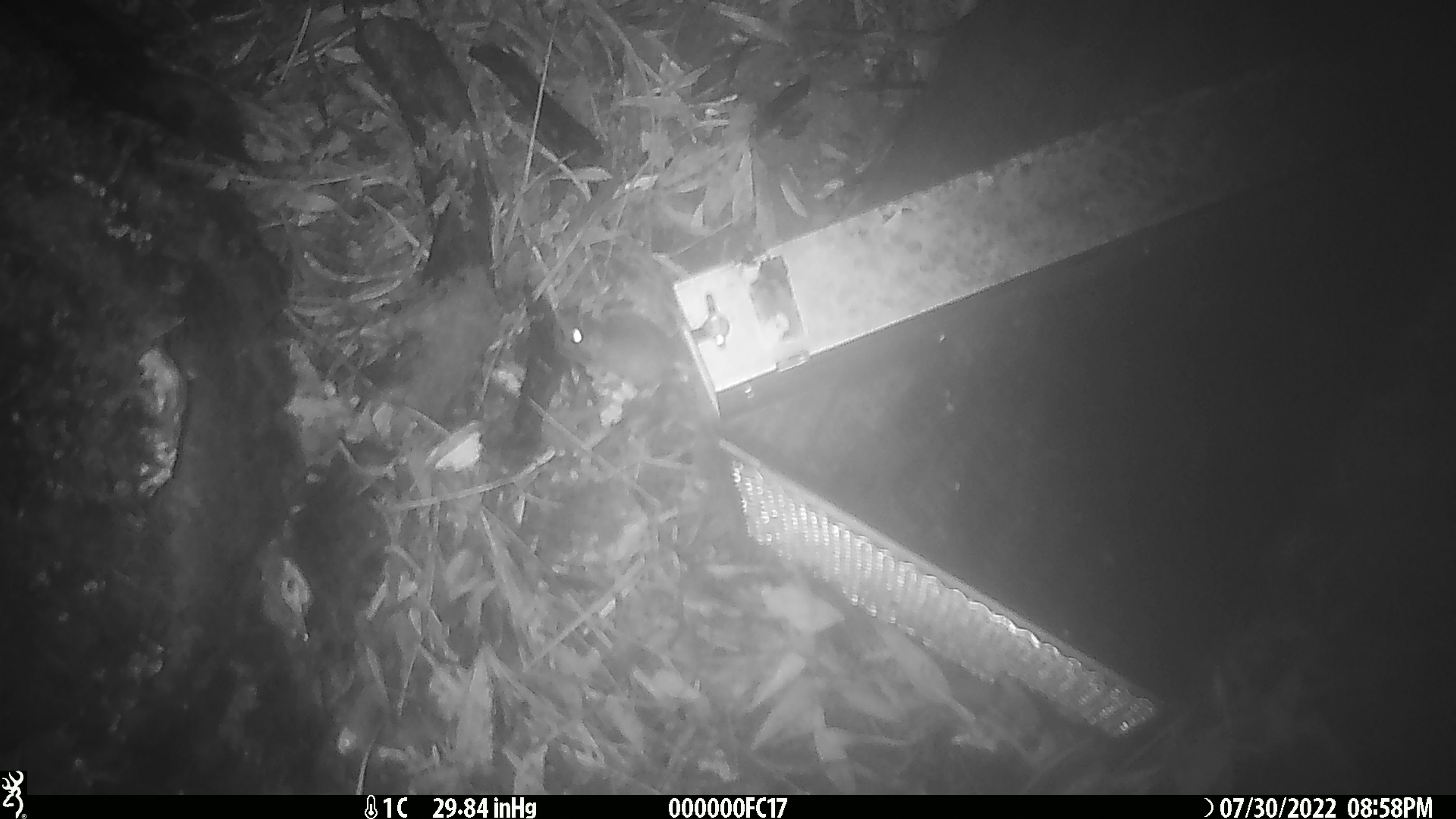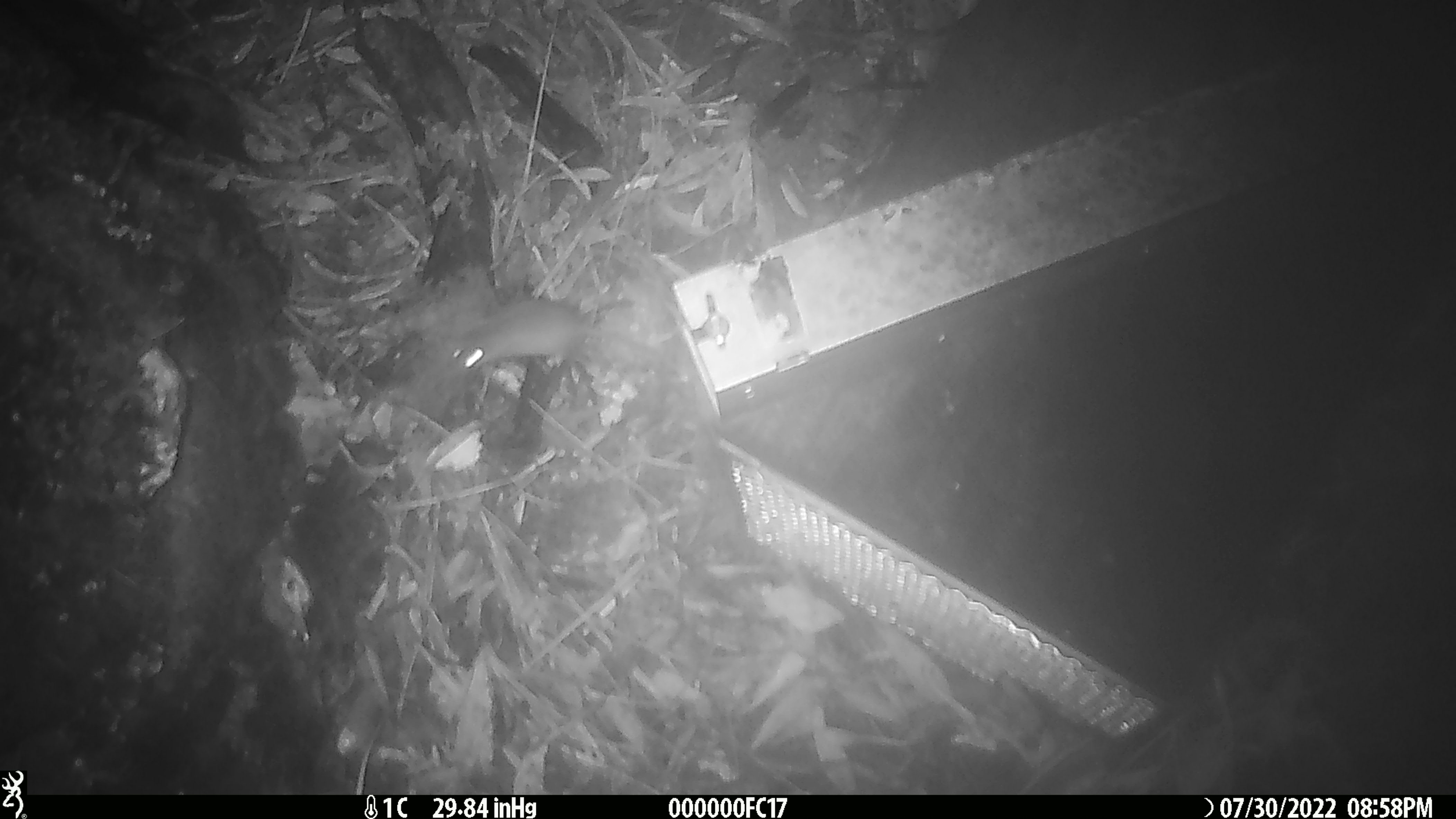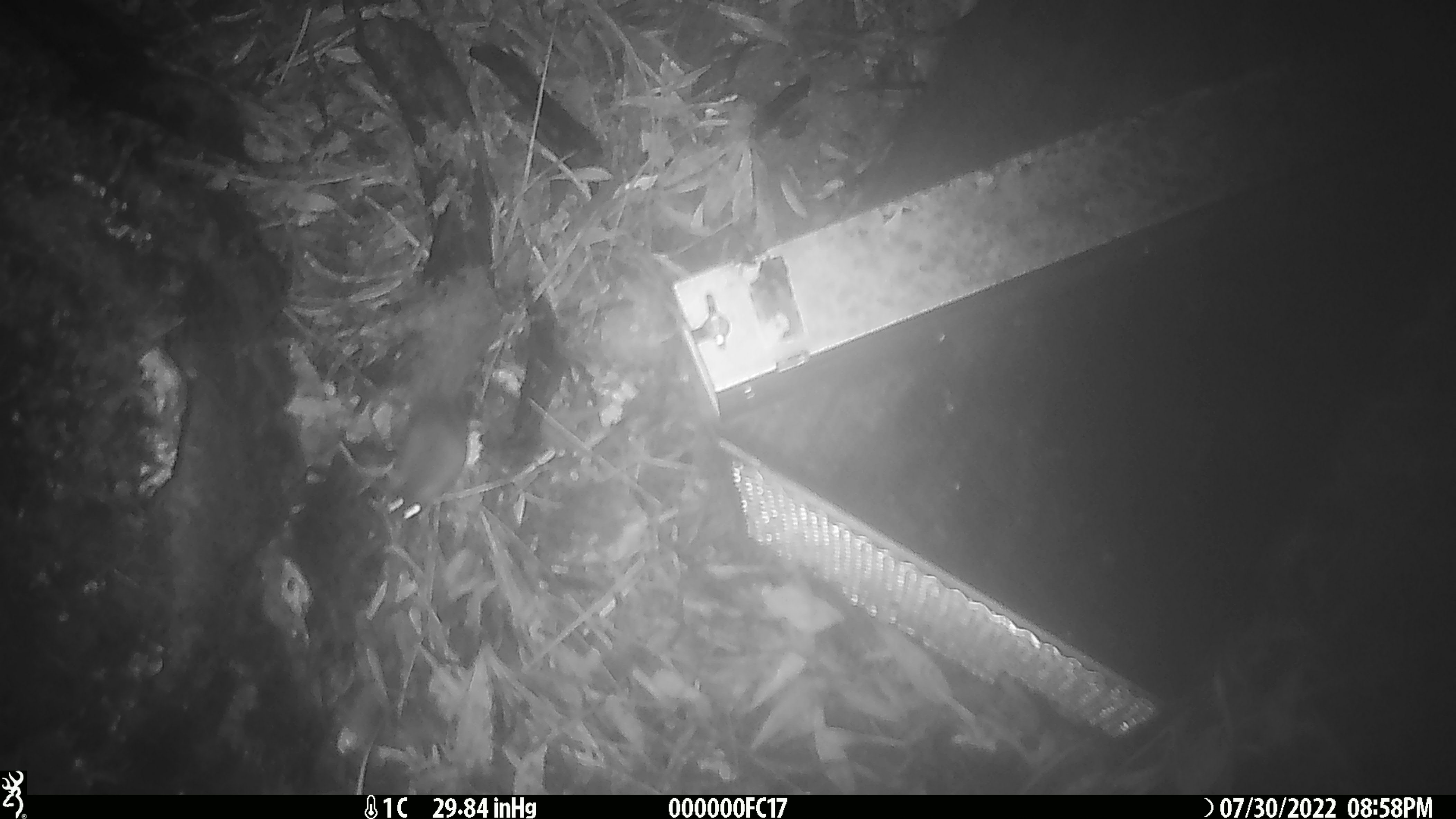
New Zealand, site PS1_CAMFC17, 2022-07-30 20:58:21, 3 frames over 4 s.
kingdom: Animalia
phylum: Chordata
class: Mammalia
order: Rodentia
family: Muridae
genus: Mus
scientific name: Mus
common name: mouse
Mouse (Mus).